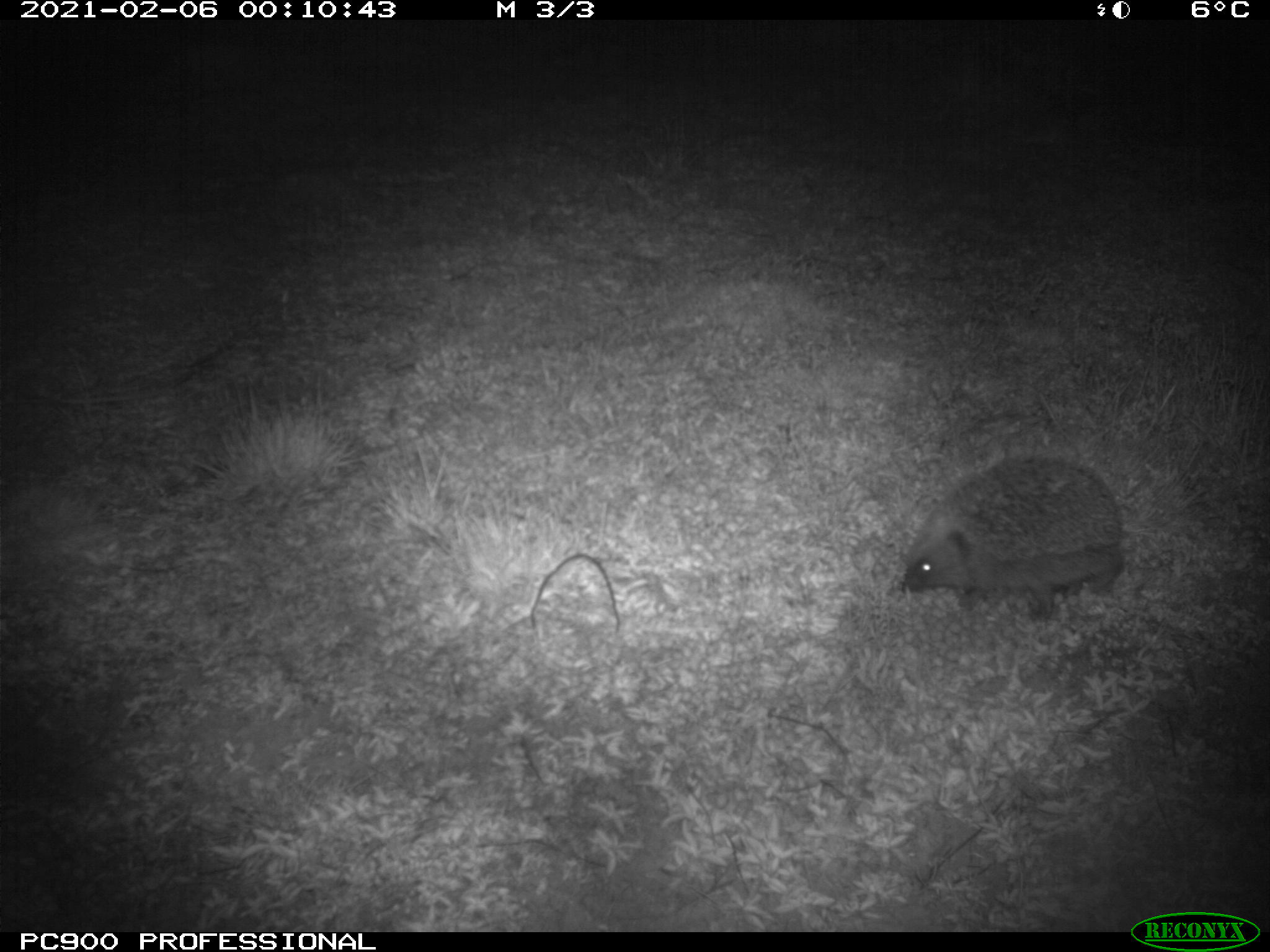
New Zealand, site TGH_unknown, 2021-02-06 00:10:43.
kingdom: Animalia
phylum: Chordata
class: Mammalia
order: Eulipotyphla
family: Erinaceidae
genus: Erinaceus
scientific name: Erinaceus europaeus europaeus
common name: european hedgehog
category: hedgehog